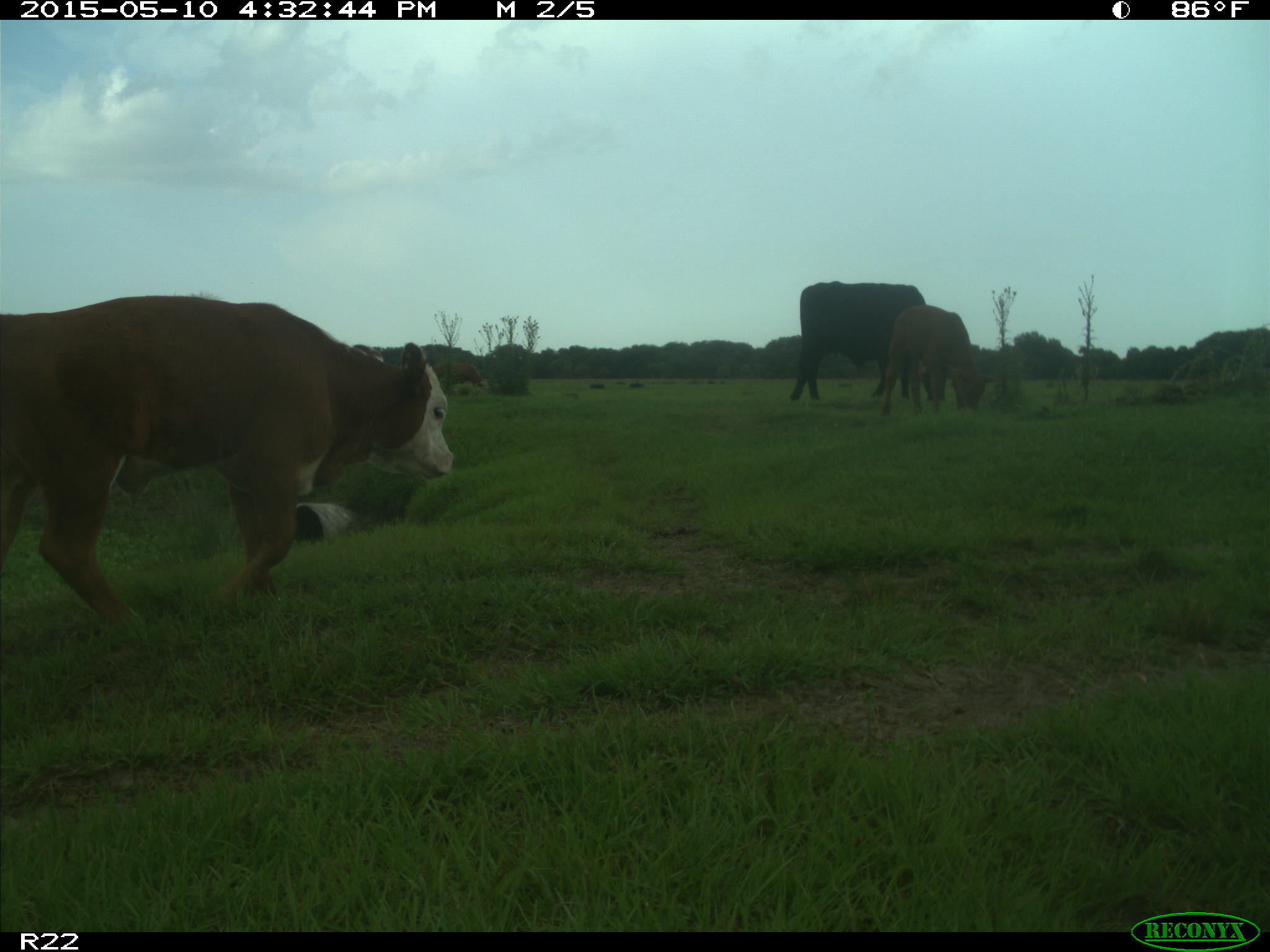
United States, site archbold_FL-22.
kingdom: Animalia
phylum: Chordata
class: Mammalia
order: Artiodactyla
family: Bovidae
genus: Bos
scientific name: Bos taurus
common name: domestic cow